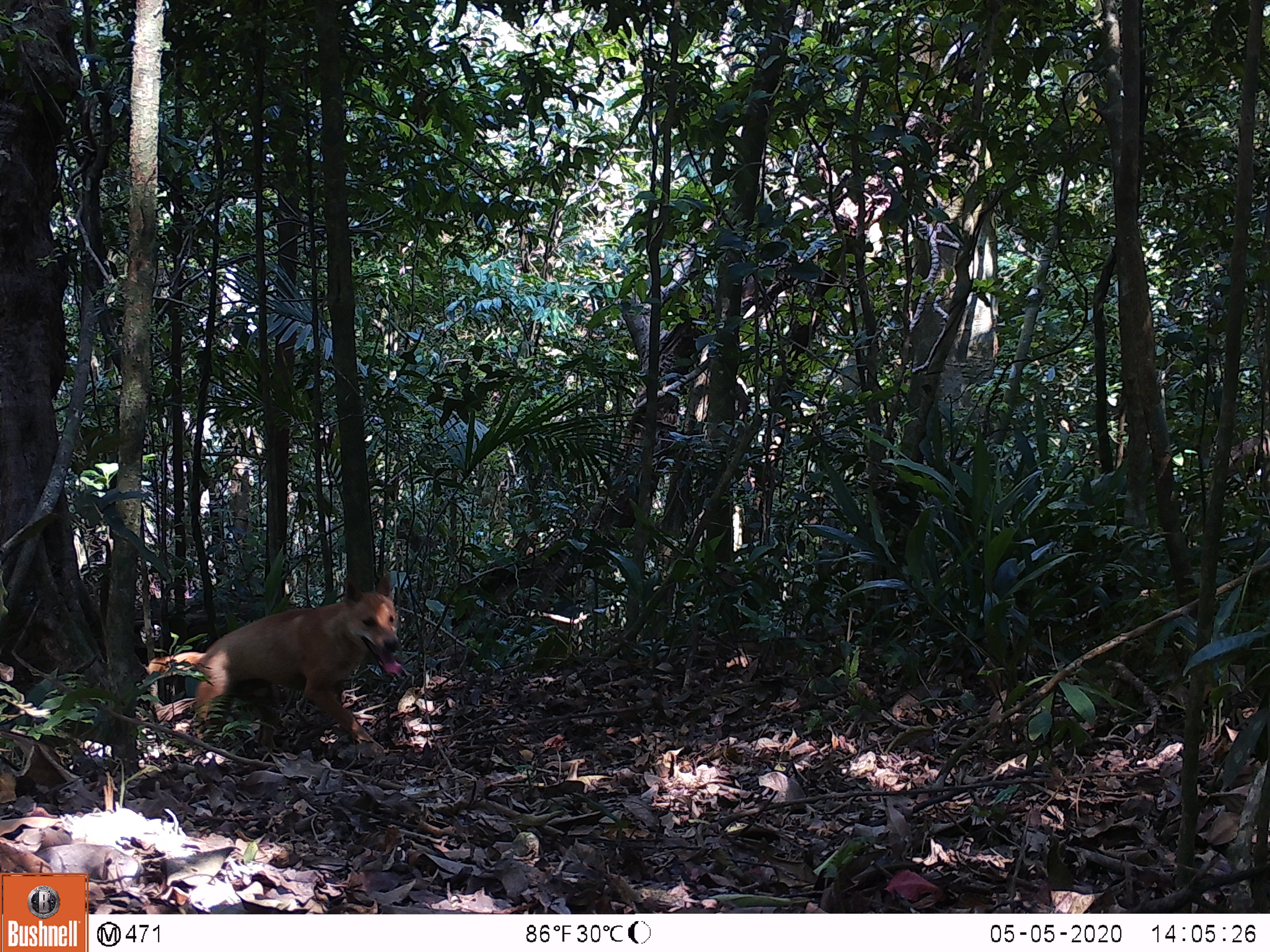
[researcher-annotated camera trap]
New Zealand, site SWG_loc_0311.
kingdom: Animalia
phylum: Chordata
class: Mammalia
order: Carnivora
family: Canidae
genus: Canis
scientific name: Canis familiaris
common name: domestic dog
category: dog